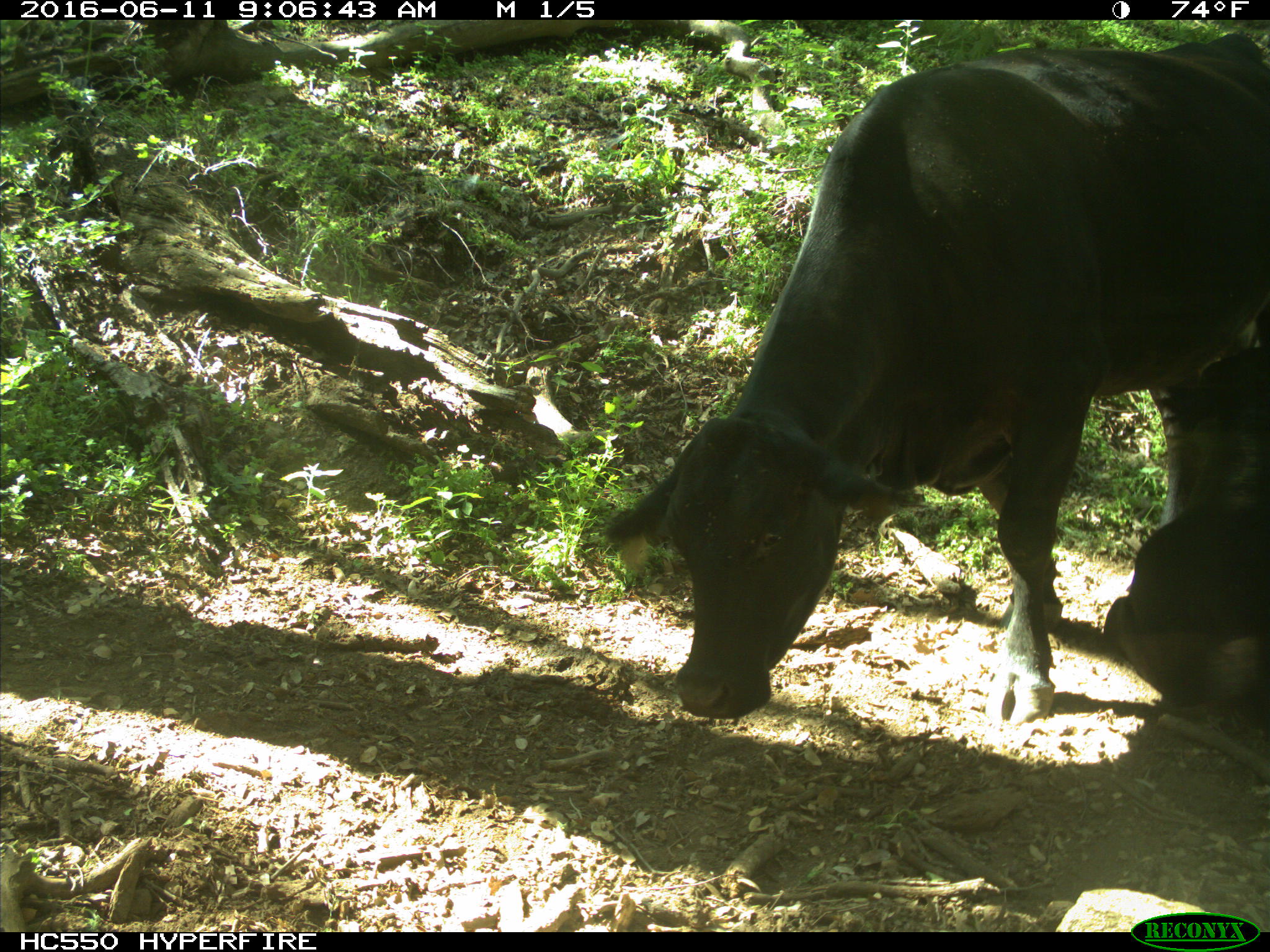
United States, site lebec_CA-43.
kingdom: Animalia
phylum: Chordata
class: Mammalia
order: Artiodactyla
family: Bovidae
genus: Bos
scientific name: Bos taurus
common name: domestic cow